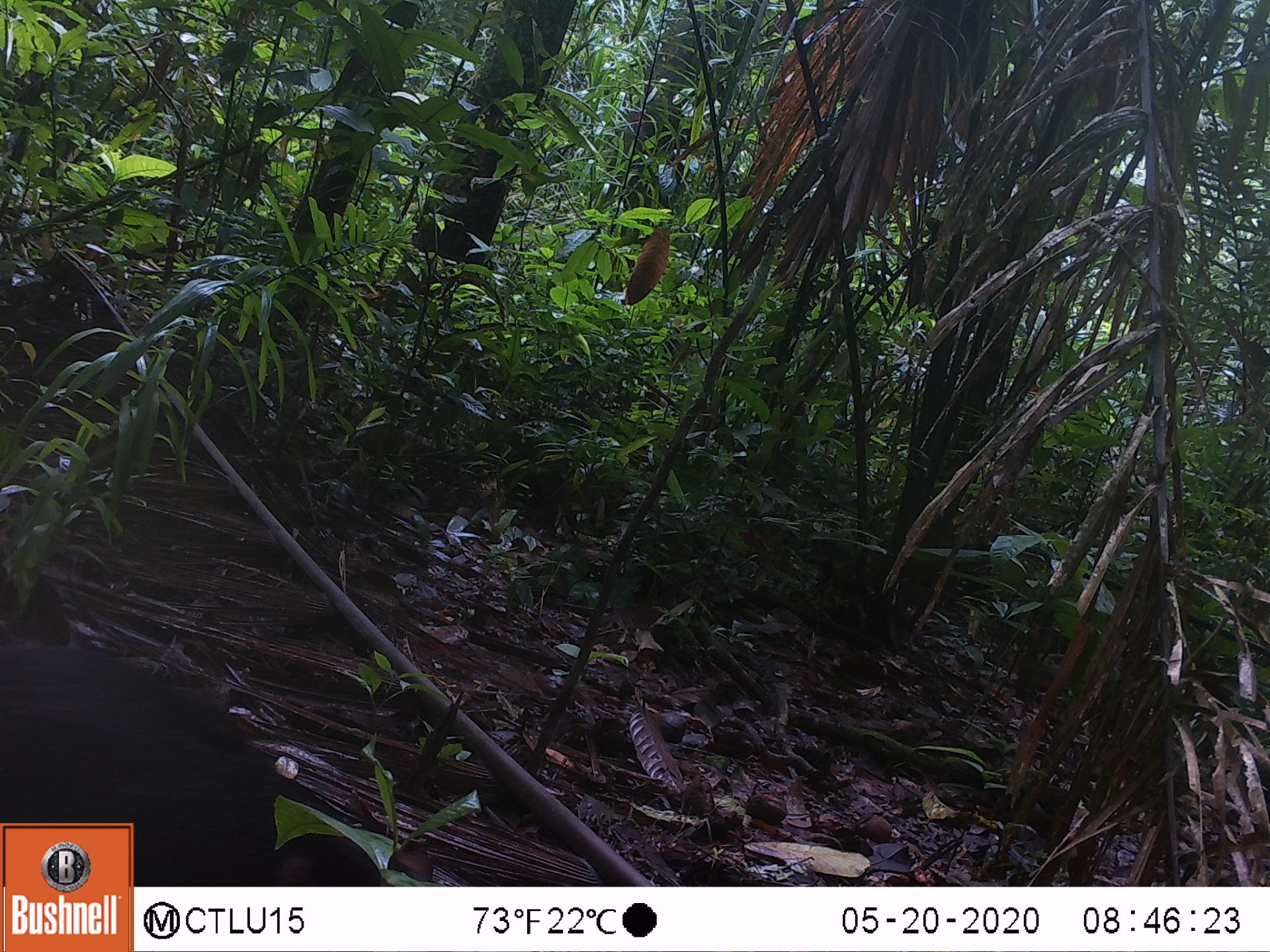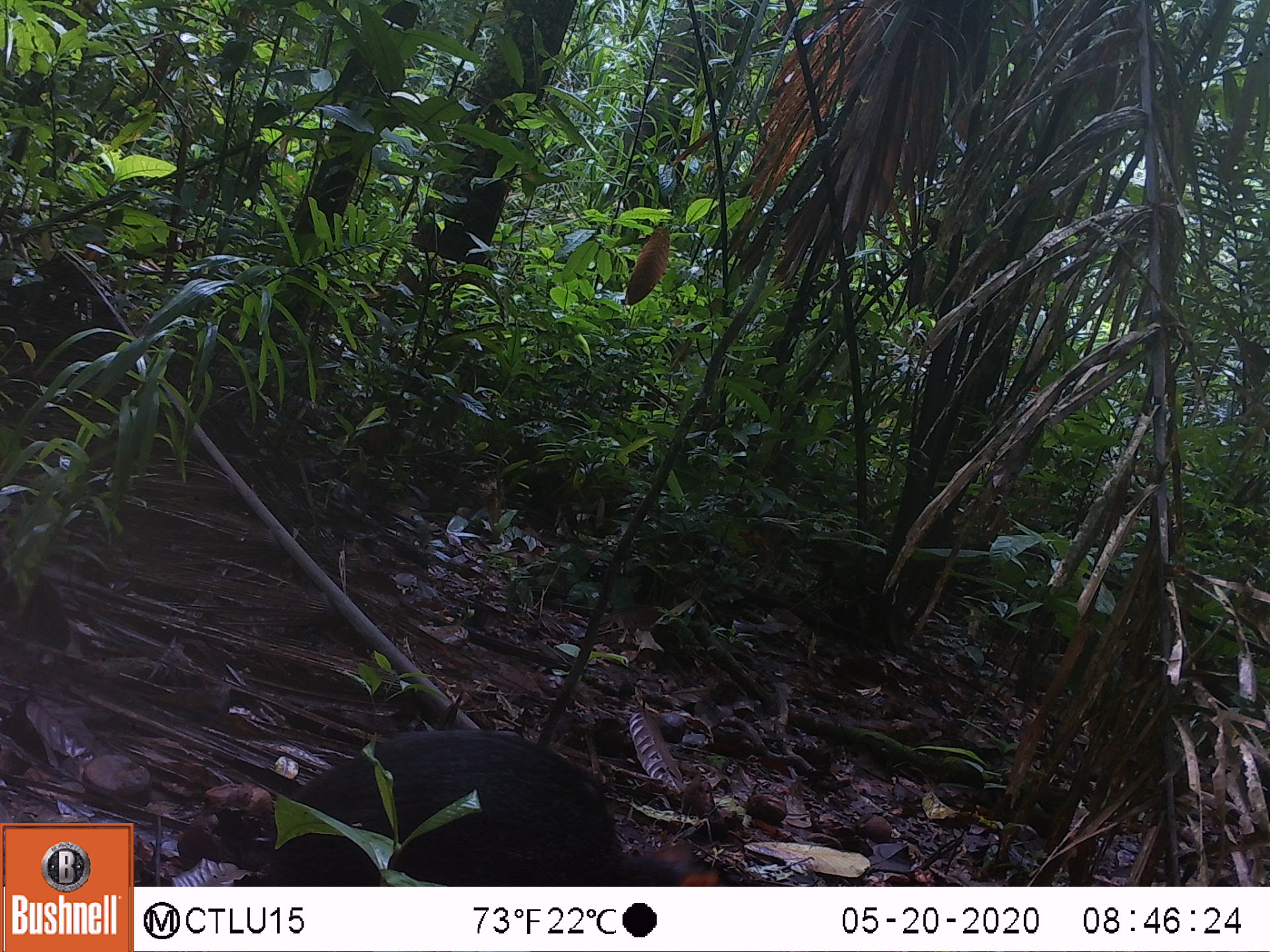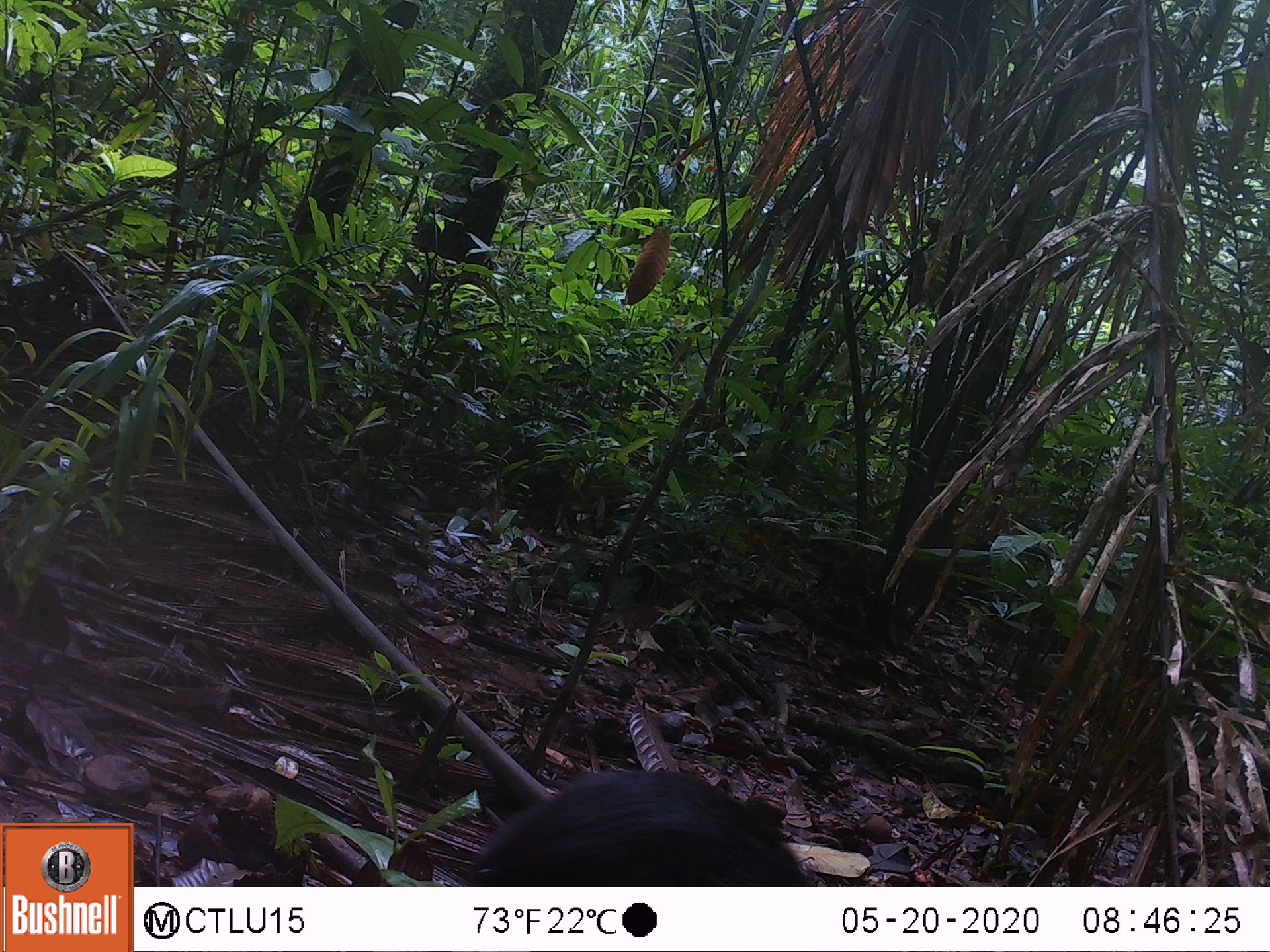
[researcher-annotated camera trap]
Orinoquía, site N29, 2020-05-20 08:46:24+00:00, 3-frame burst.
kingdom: Animalia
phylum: Chordata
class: Mammalia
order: Rodentia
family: Dasyproctidae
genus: Dasyprocta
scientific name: Dasyprocta fuliginosa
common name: black agouti